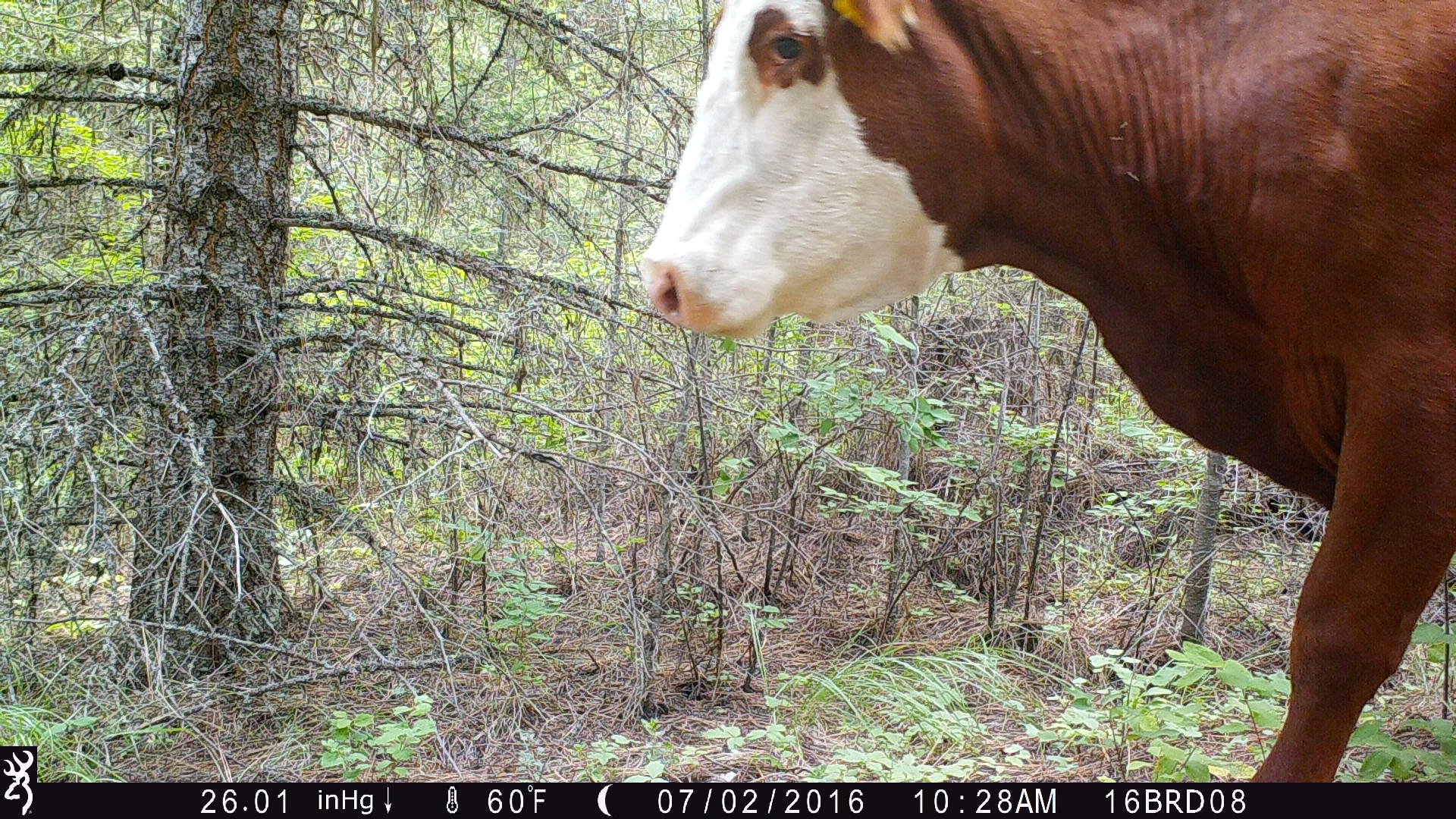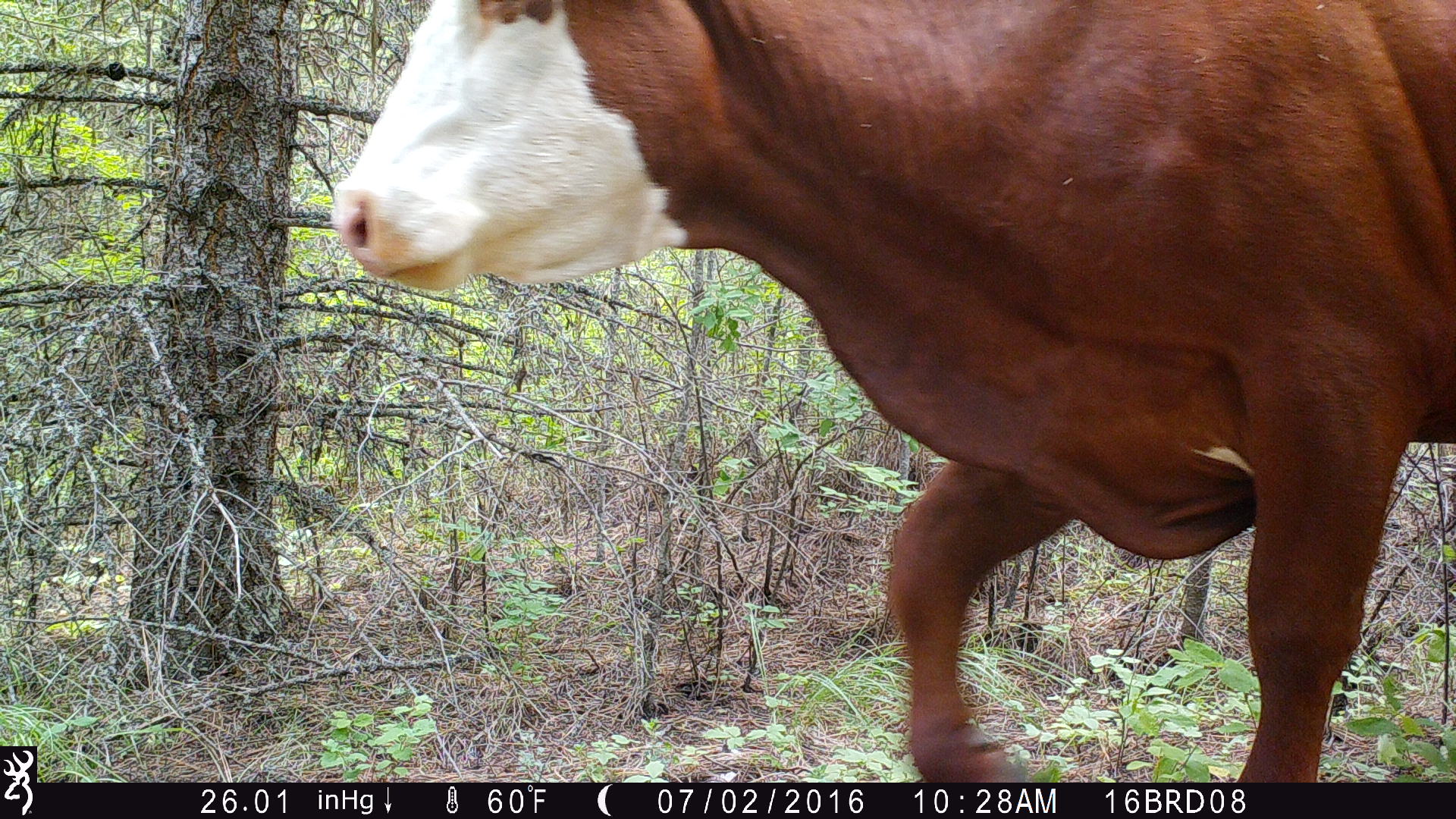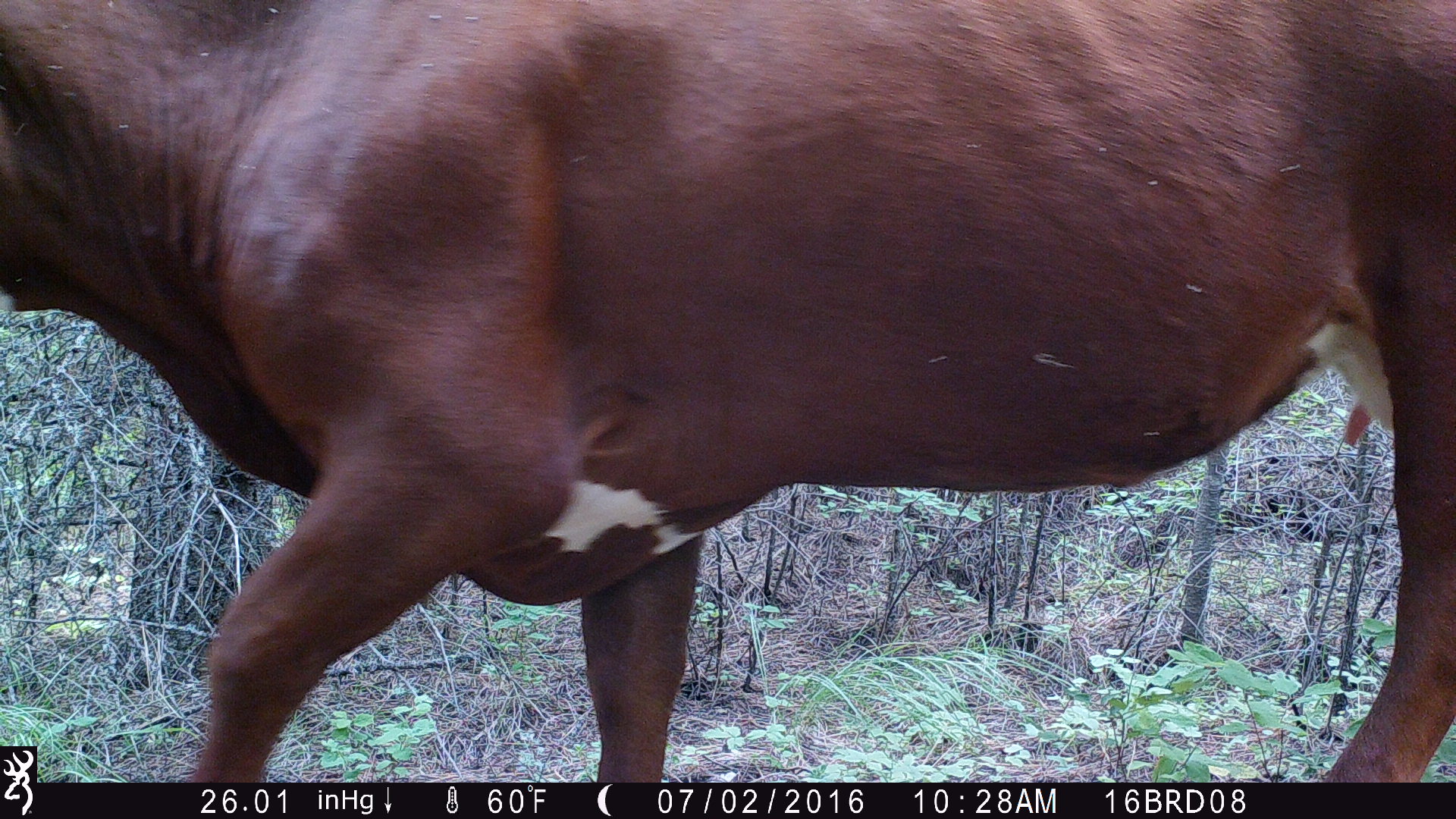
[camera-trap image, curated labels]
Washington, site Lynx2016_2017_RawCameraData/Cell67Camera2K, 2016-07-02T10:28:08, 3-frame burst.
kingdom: Animalia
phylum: Chordata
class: Mammalia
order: Artiodactyla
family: Bovidae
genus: Bos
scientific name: Bos taurus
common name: domestic cattle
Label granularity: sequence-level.